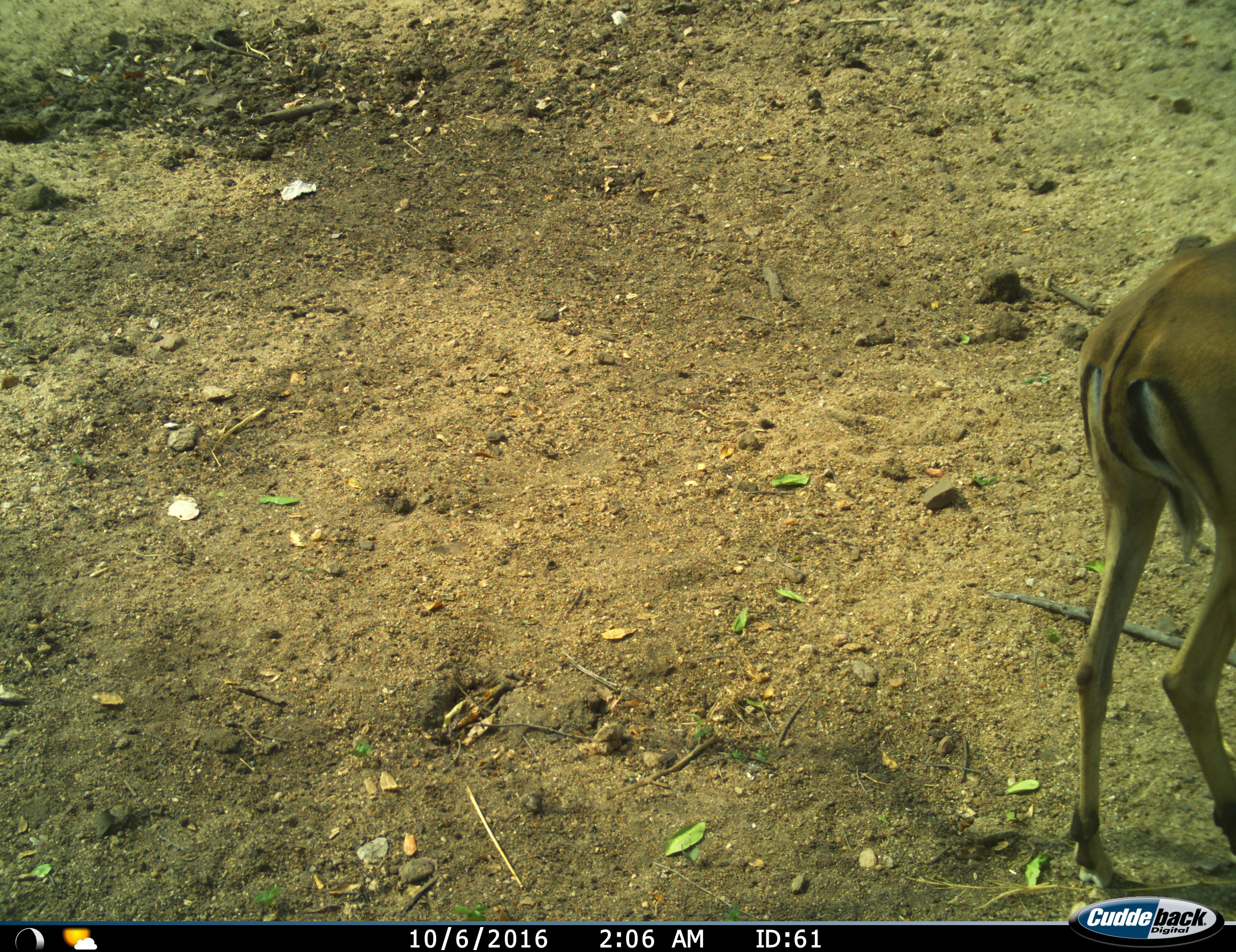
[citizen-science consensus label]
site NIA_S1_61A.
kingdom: Animalia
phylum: Chordata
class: Mammalia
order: Artiodactyla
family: Bovidae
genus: Aepyceros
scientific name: Aepyceros melampus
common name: impala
Impala (Aepyceros melampus), count 1. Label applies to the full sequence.